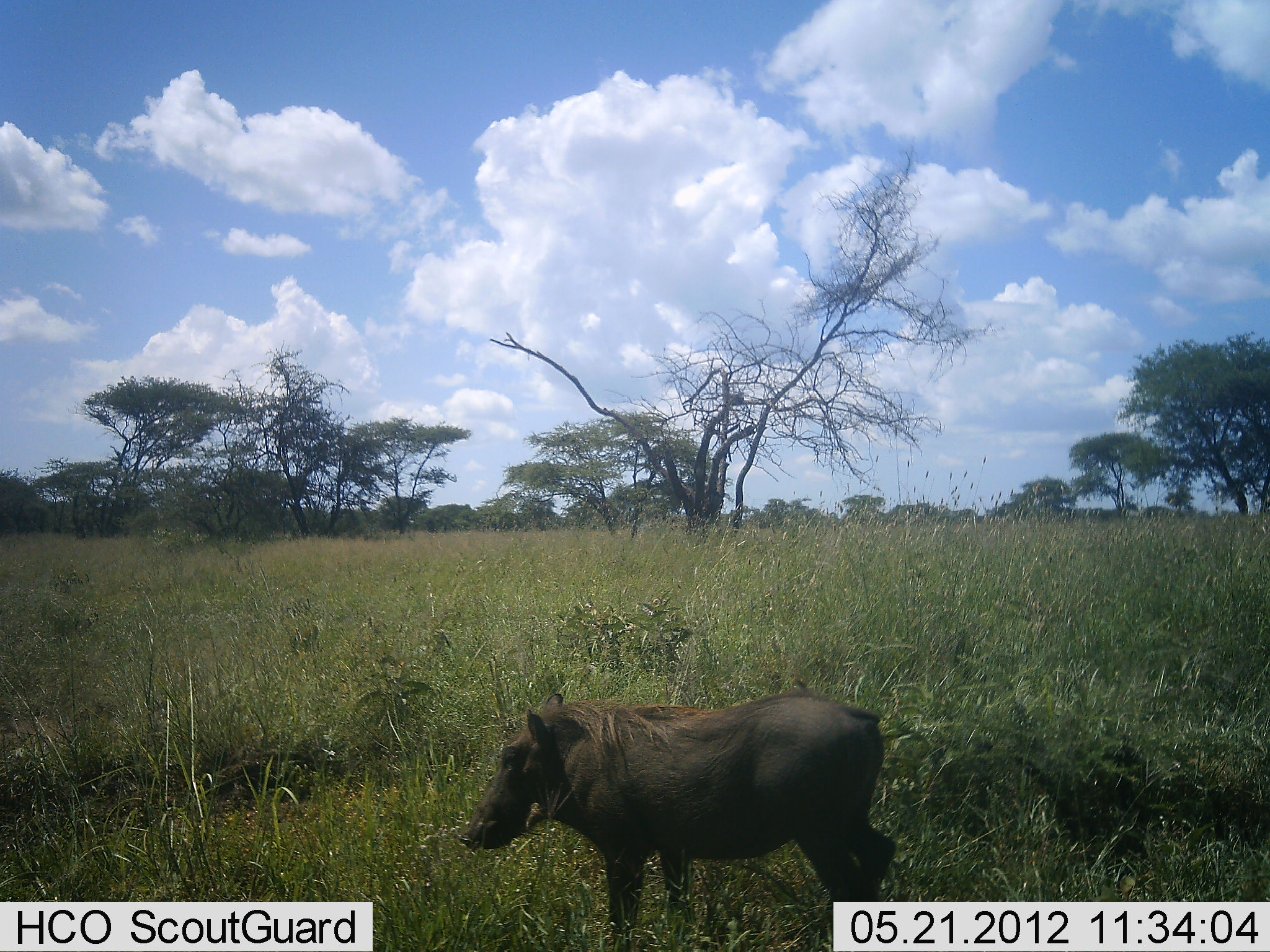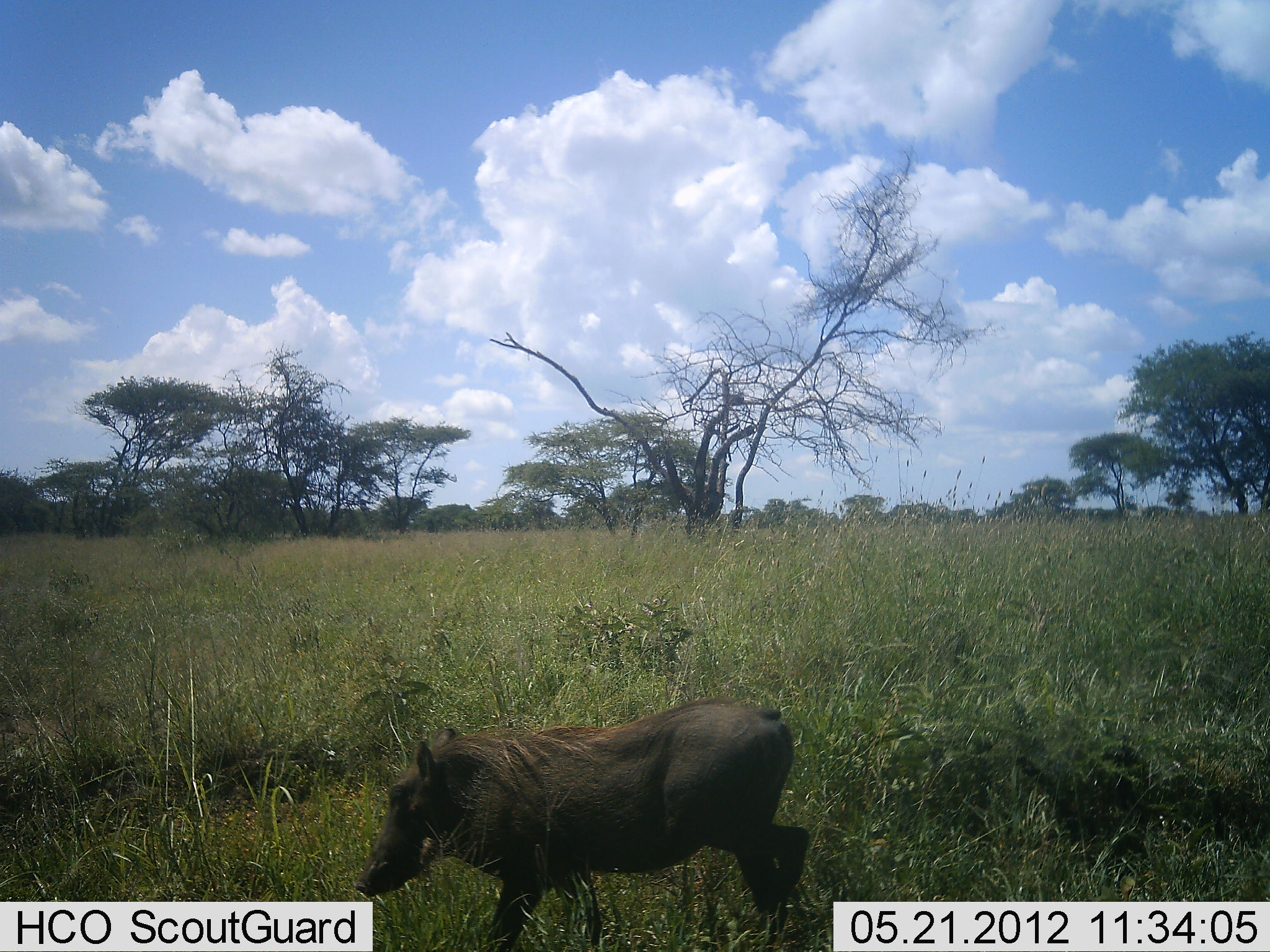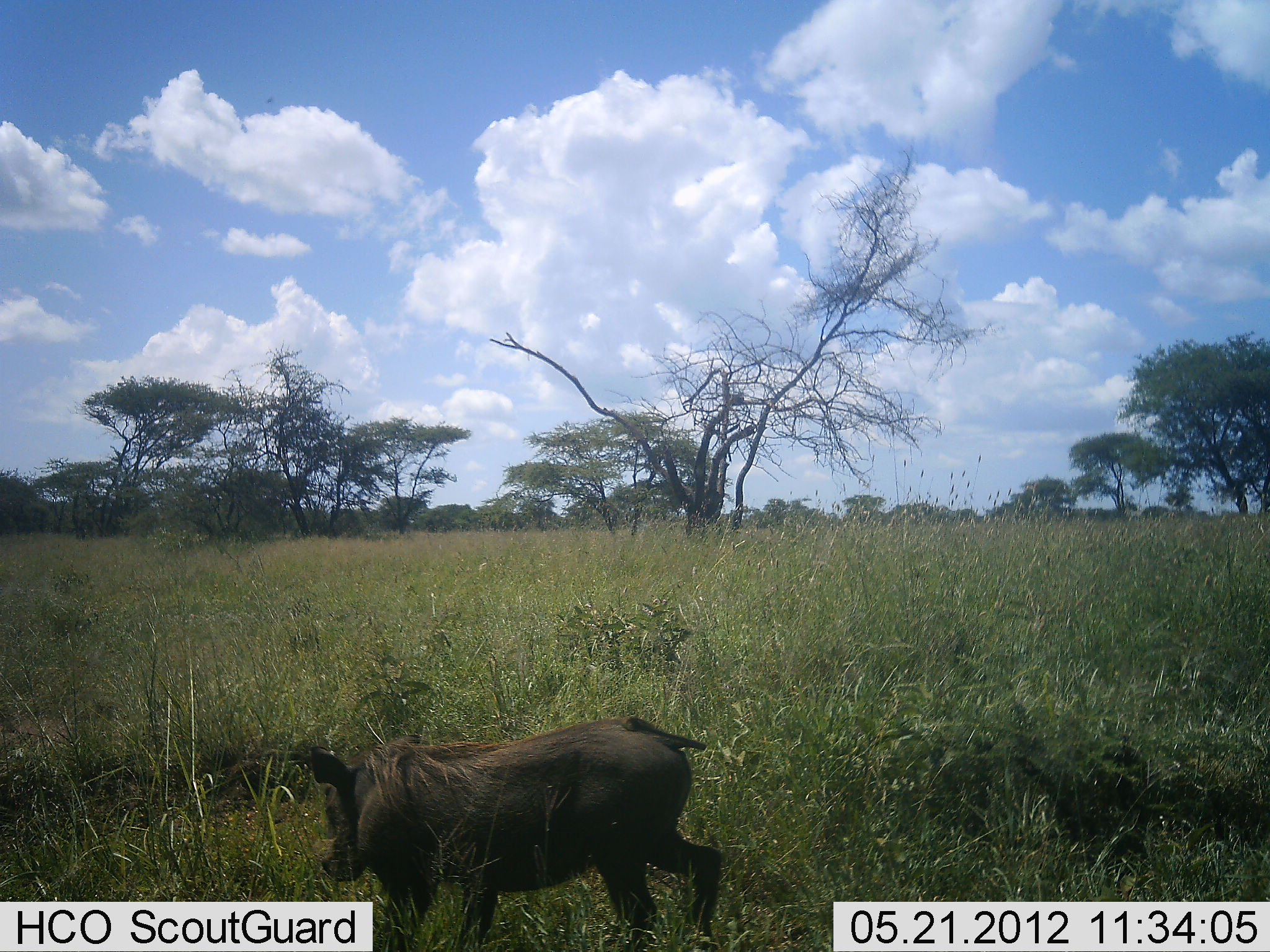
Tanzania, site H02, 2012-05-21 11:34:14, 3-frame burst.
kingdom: Animalia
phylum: Chordata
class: Mammalia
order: Artiodactyla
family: Suidae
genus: Phacochoerus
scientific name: Phacochoerus africanus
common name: warthog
Warthog (Phacochoerus africanus), count 1. Behavior (volunteer vote fractions): standing 0%, resting 0%, moving 100%, interacting 0%. Young present (vote fraction): 0%. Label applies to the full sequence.